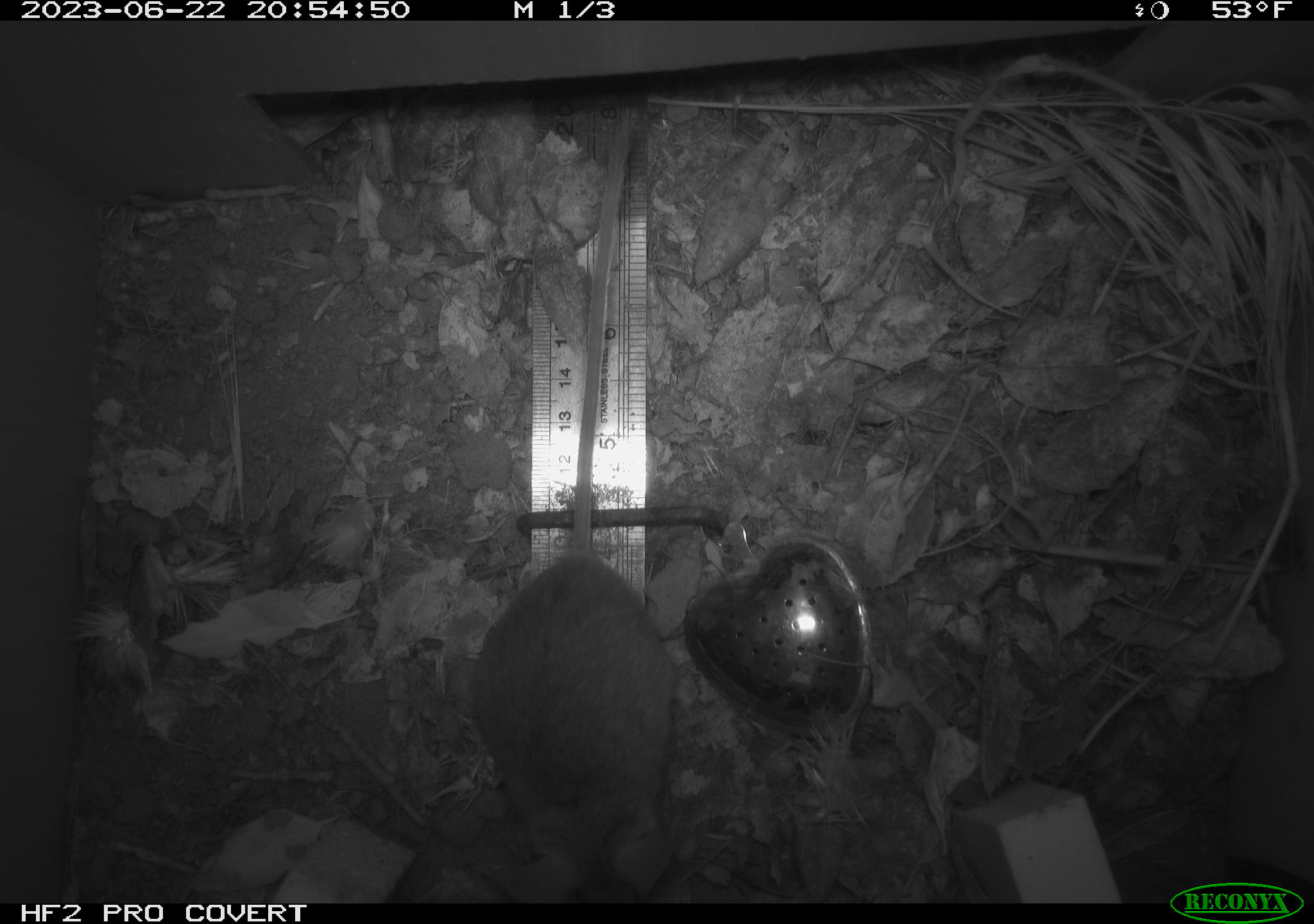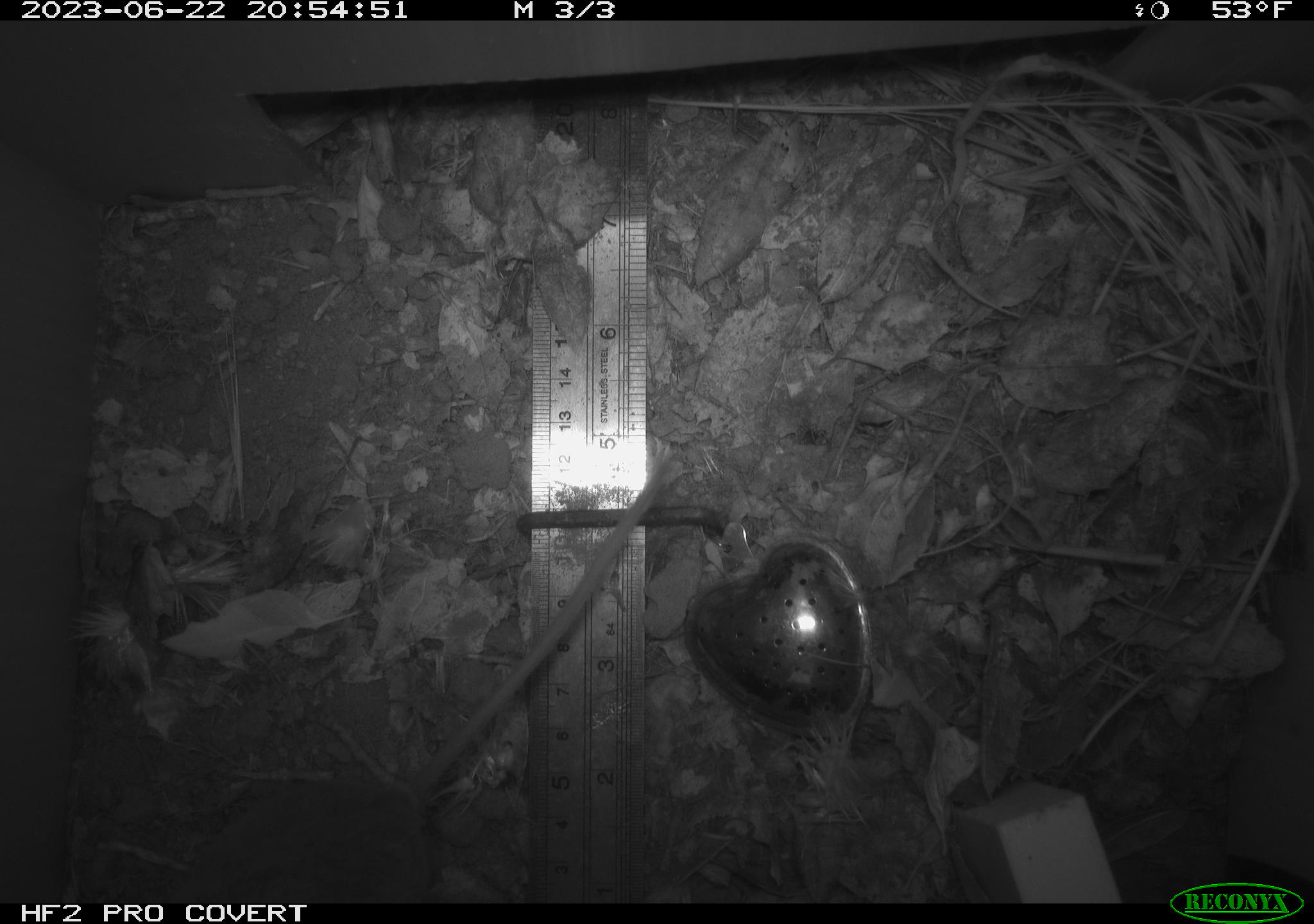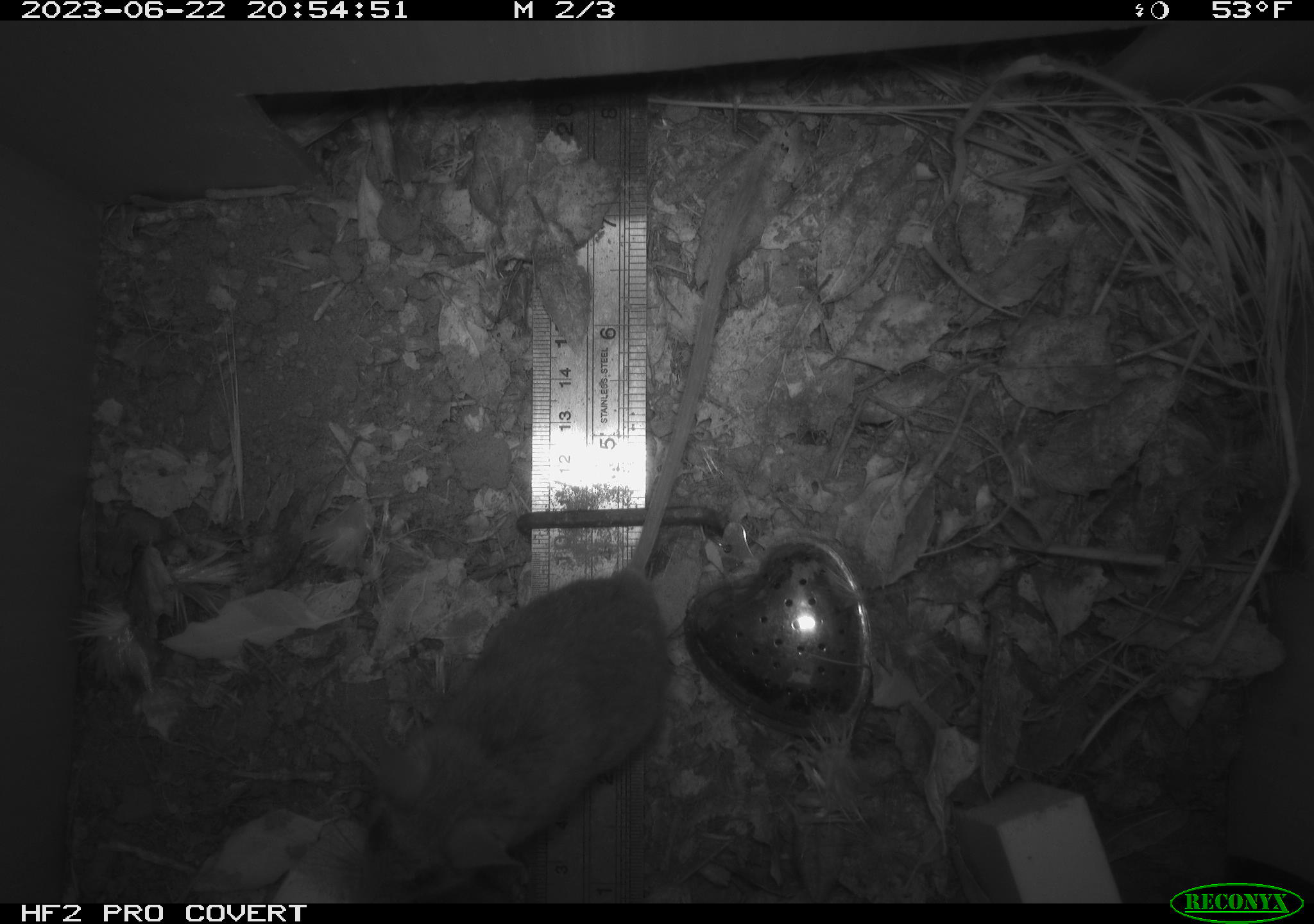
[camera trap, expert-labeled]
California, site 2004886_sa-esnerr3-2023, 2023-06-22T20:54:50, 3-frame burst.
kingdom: Animalia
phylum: Chordata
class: Mammalia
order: Rodentia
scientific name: Rodentia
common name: mouse species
Mouse species (Rodentia).